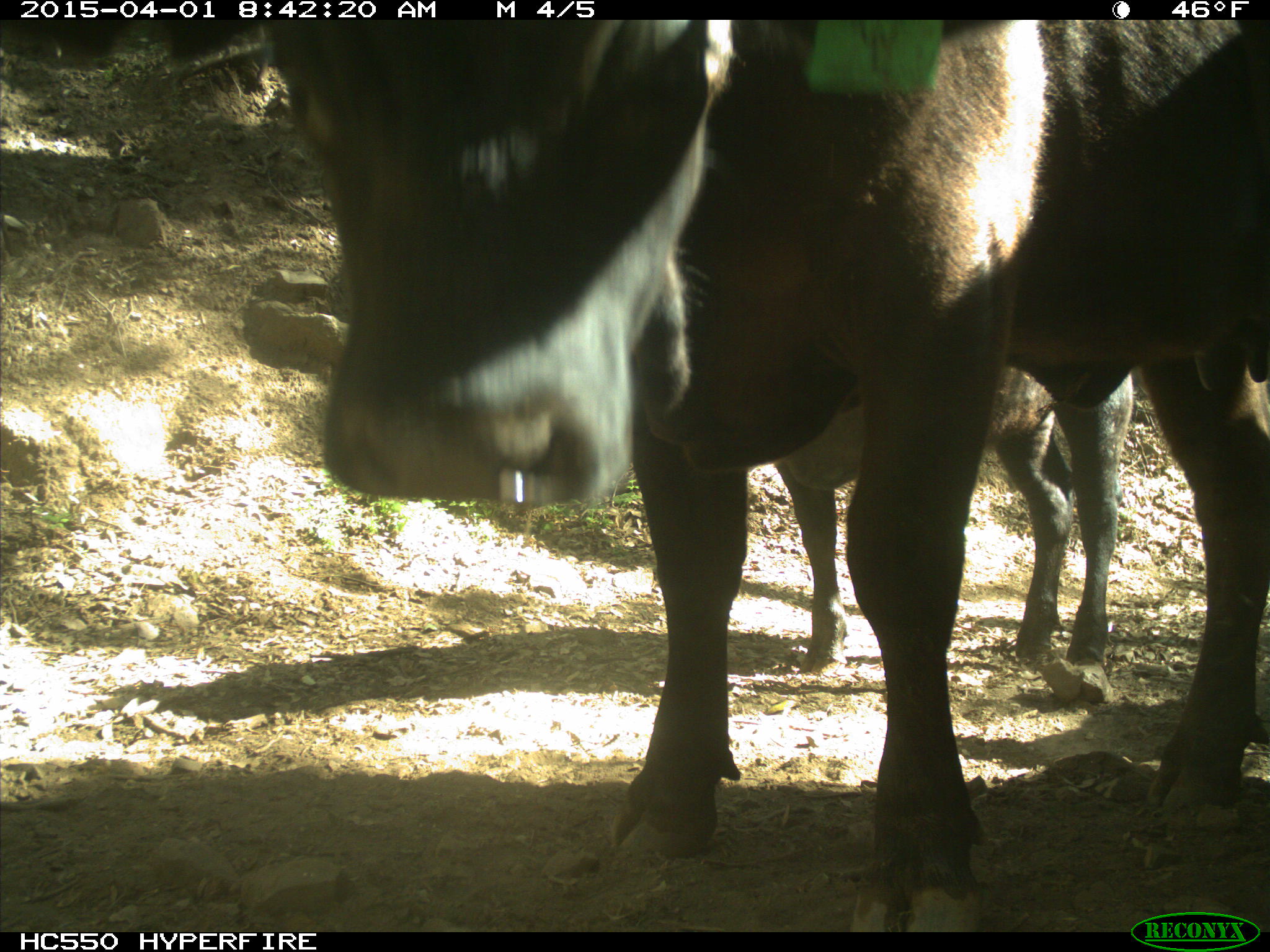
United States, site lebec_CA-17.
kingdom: Animalia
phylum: Chordata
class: Mammalia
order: Artiodactyla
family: Bovidae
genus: Bos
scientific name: Bos taurus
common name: domestic cow